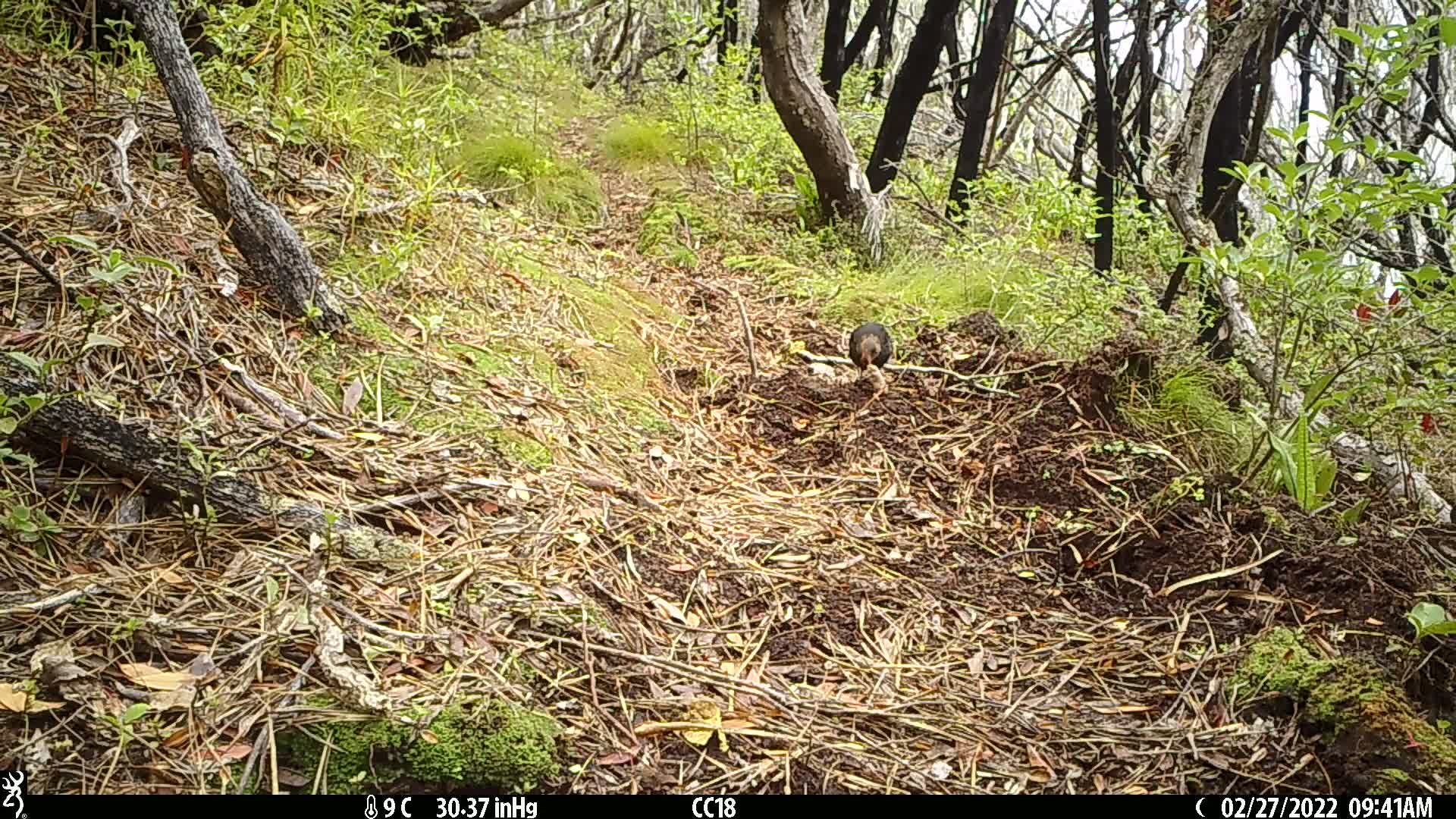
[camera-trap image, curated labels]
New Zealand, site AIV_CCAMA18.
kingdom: Animalia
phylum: Chordata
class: Aves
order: Passeriformes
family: Turdidae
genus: Turdus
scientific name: Turdus merula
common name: eurasian blackbird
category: blackbird